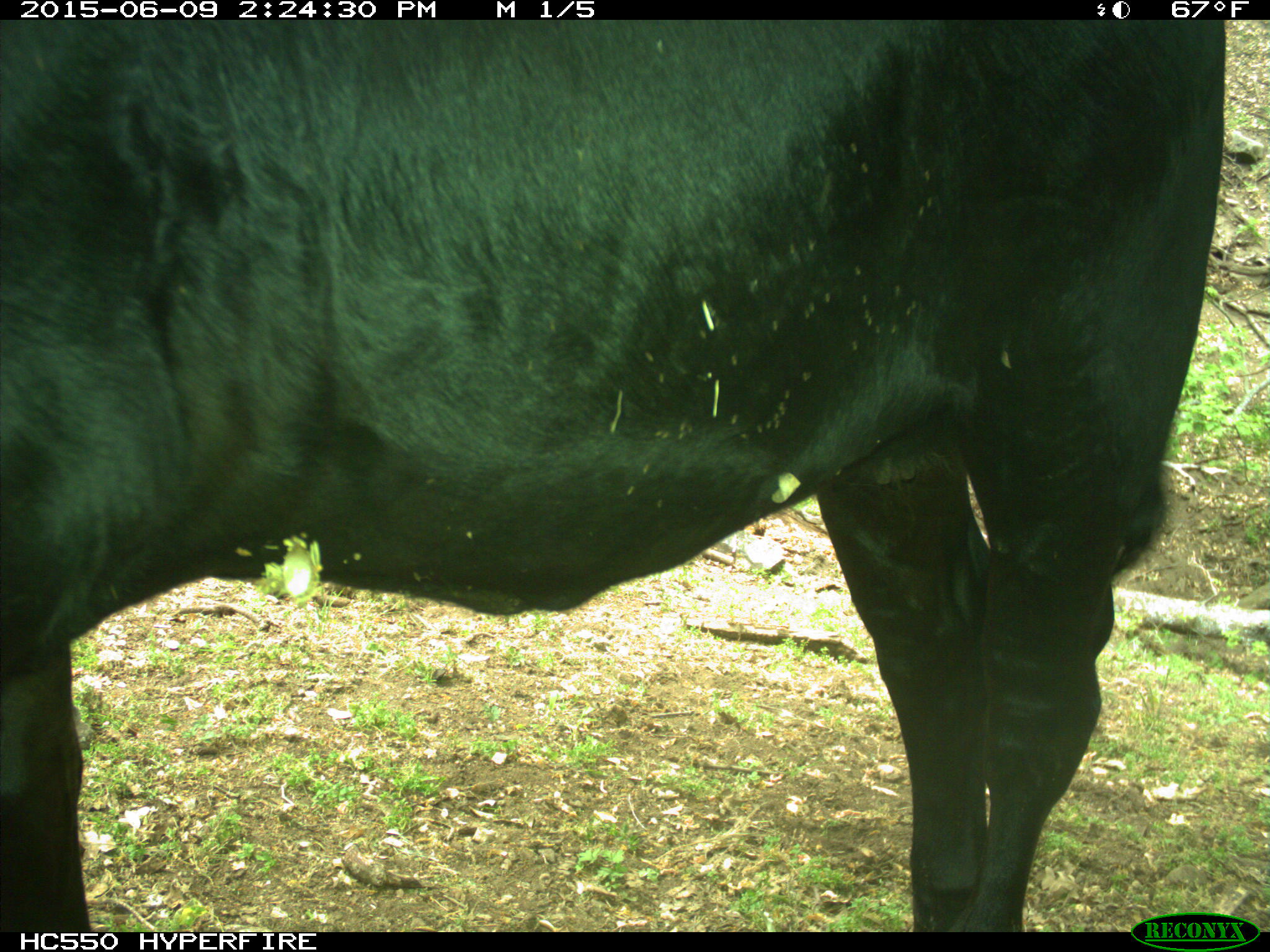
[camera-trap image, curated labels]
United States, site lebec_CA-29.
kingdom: Animalia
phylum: Chordata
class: Mammalia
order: Artiodactyla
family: Bovidae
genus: Bos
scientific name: Bos taurus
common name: domestic cow